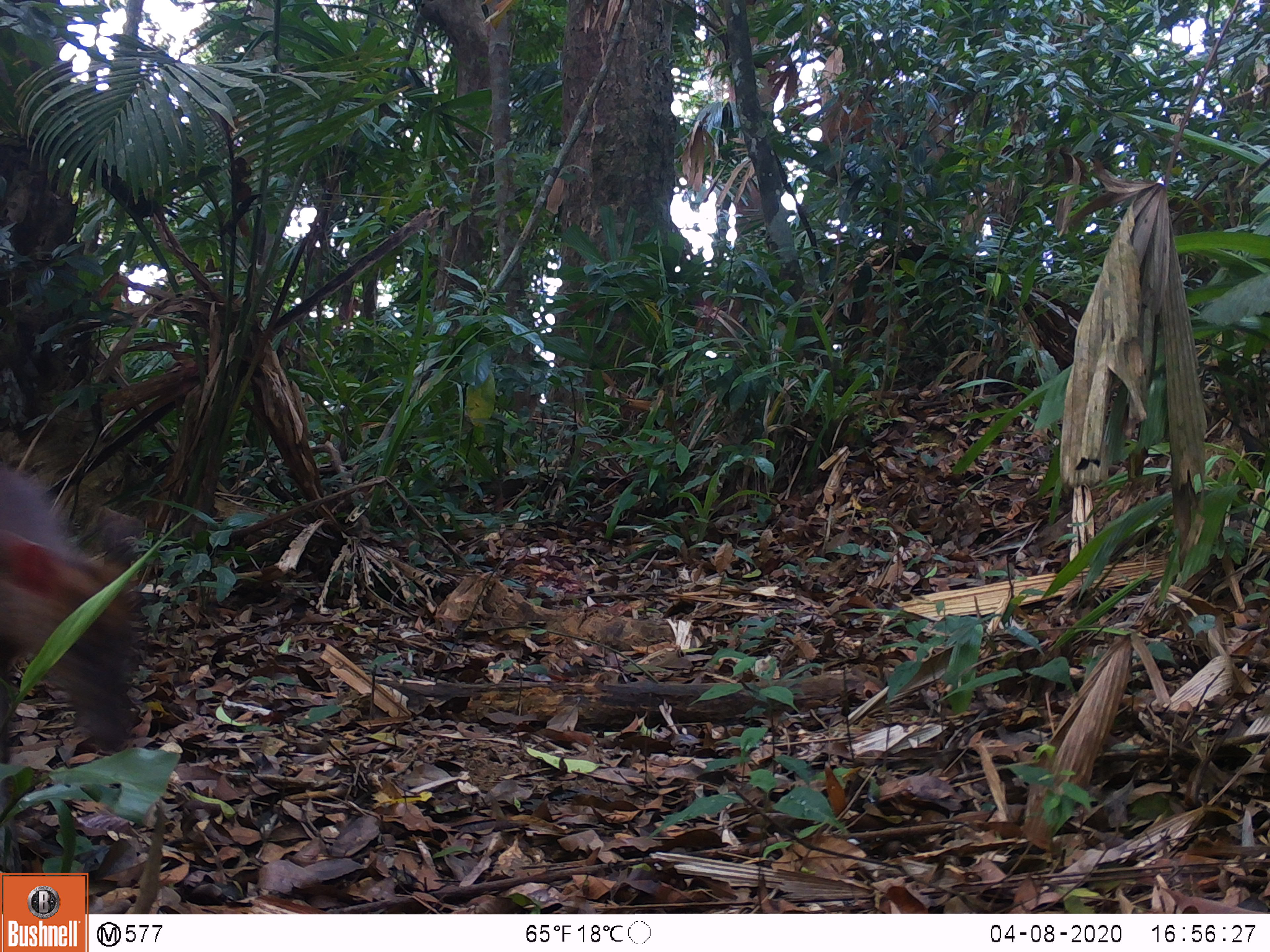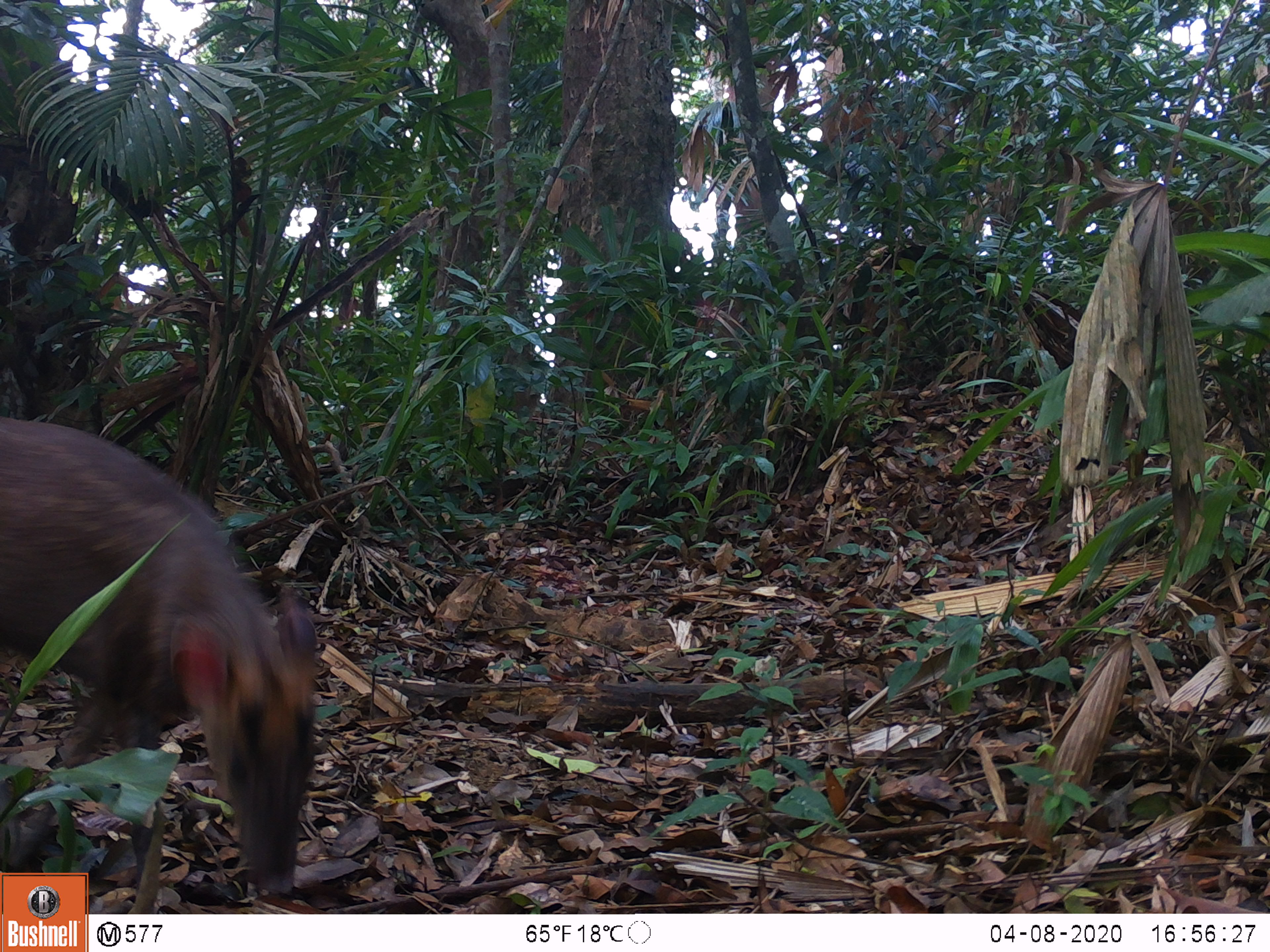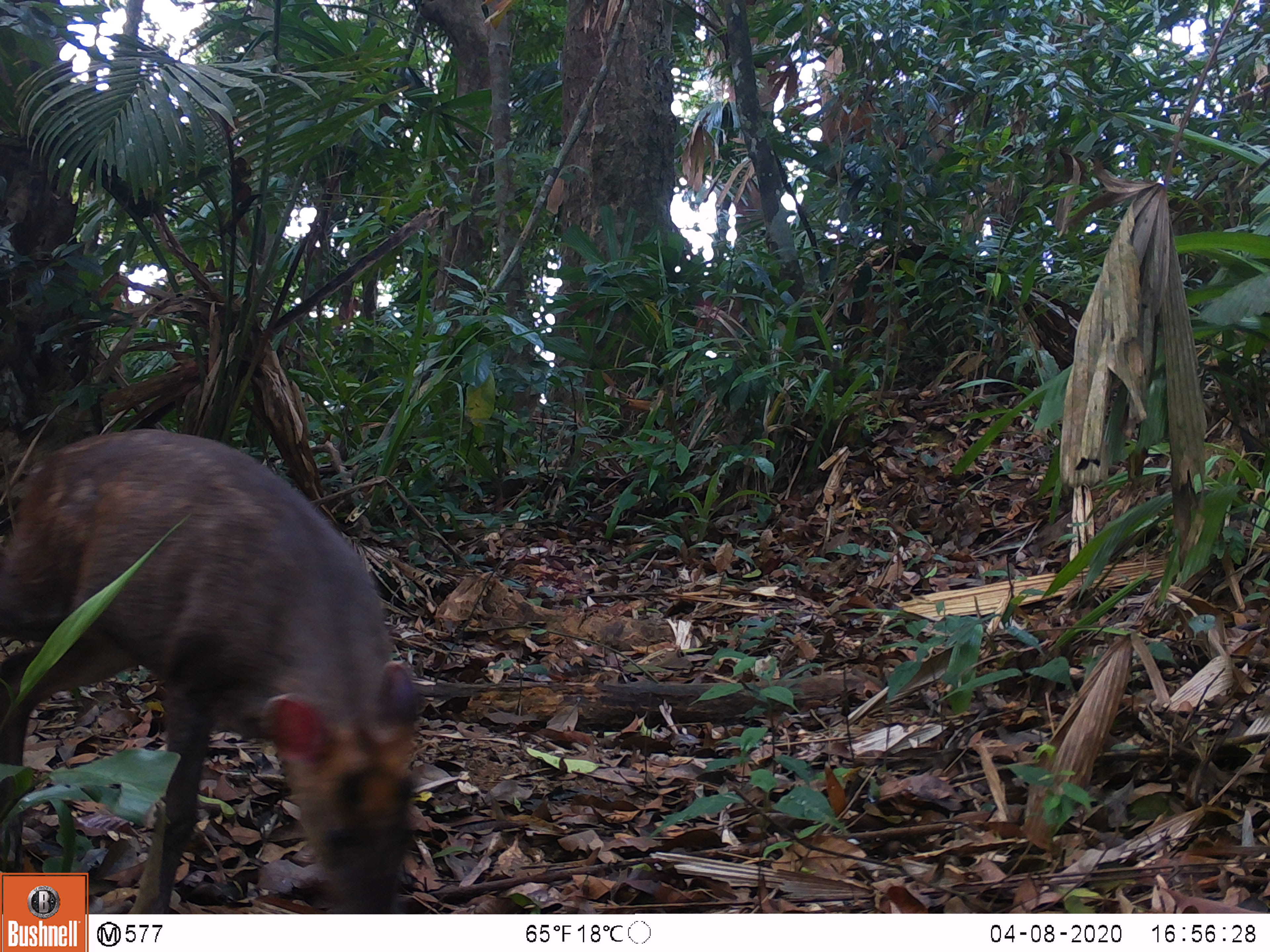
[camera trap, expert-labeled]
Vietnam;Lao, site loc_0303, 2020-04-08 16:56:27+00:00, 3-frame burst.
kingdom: Animalia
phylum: Chordata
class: Mammalia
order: Artiodactyla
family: Cervidae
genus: Muntiacus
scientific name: Muntiacus rooseveltorum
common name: roosevelt's muntjac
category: roosevelts muntjac group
Roosevelts muntjac group (roosevelt's muntjac) (Muntiacus rooseveltorum). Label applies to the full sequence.